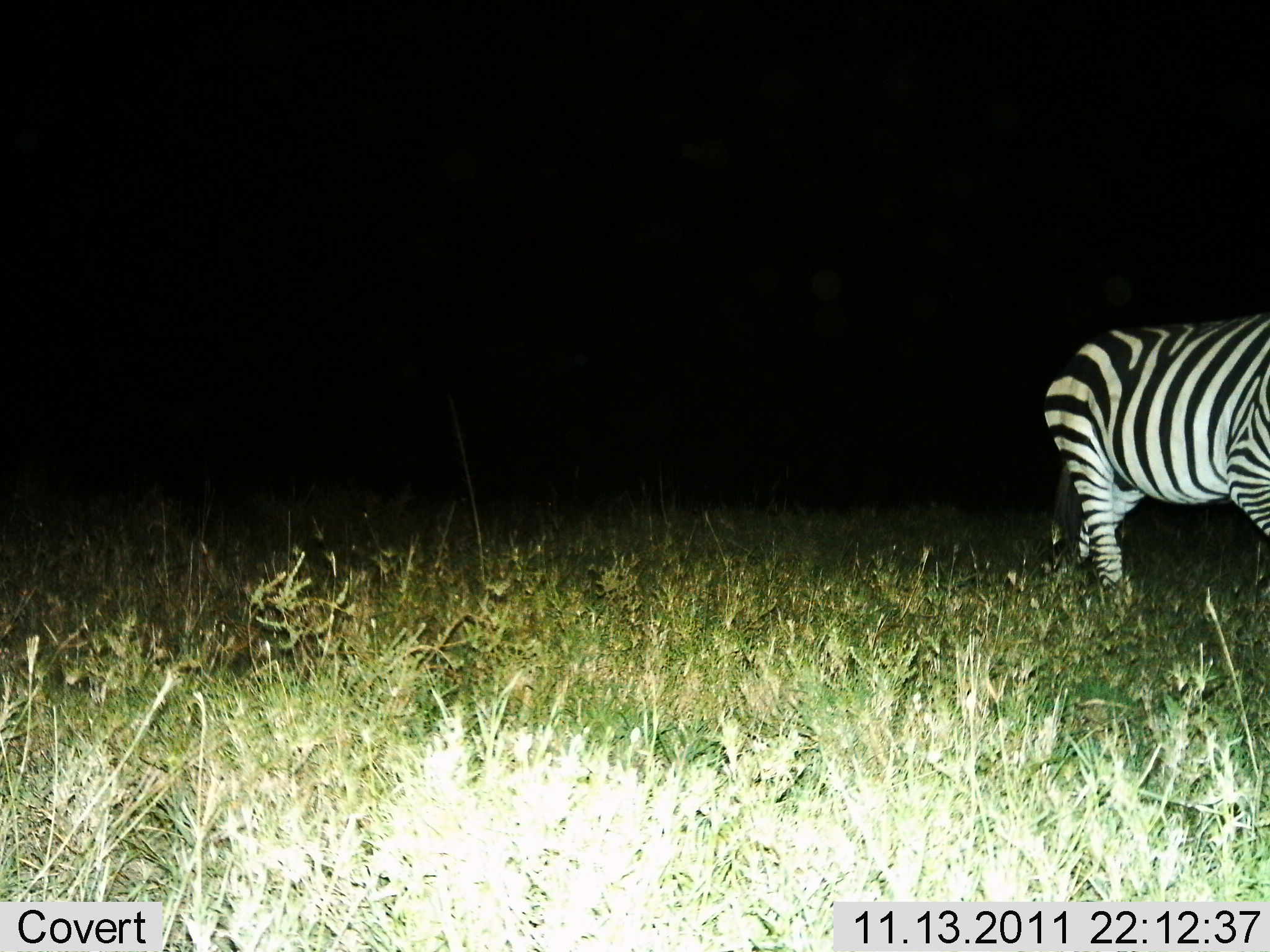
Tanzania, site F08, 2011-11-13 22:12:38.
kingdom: Animalia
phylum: Chordata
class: Mammalia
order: Perissodactyla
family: Equidae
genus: Equus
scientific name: Equus quagga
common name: plains zebra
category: zebra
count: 1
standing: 31%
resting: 0%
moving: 77%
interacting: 0%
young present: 0%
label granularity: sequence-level